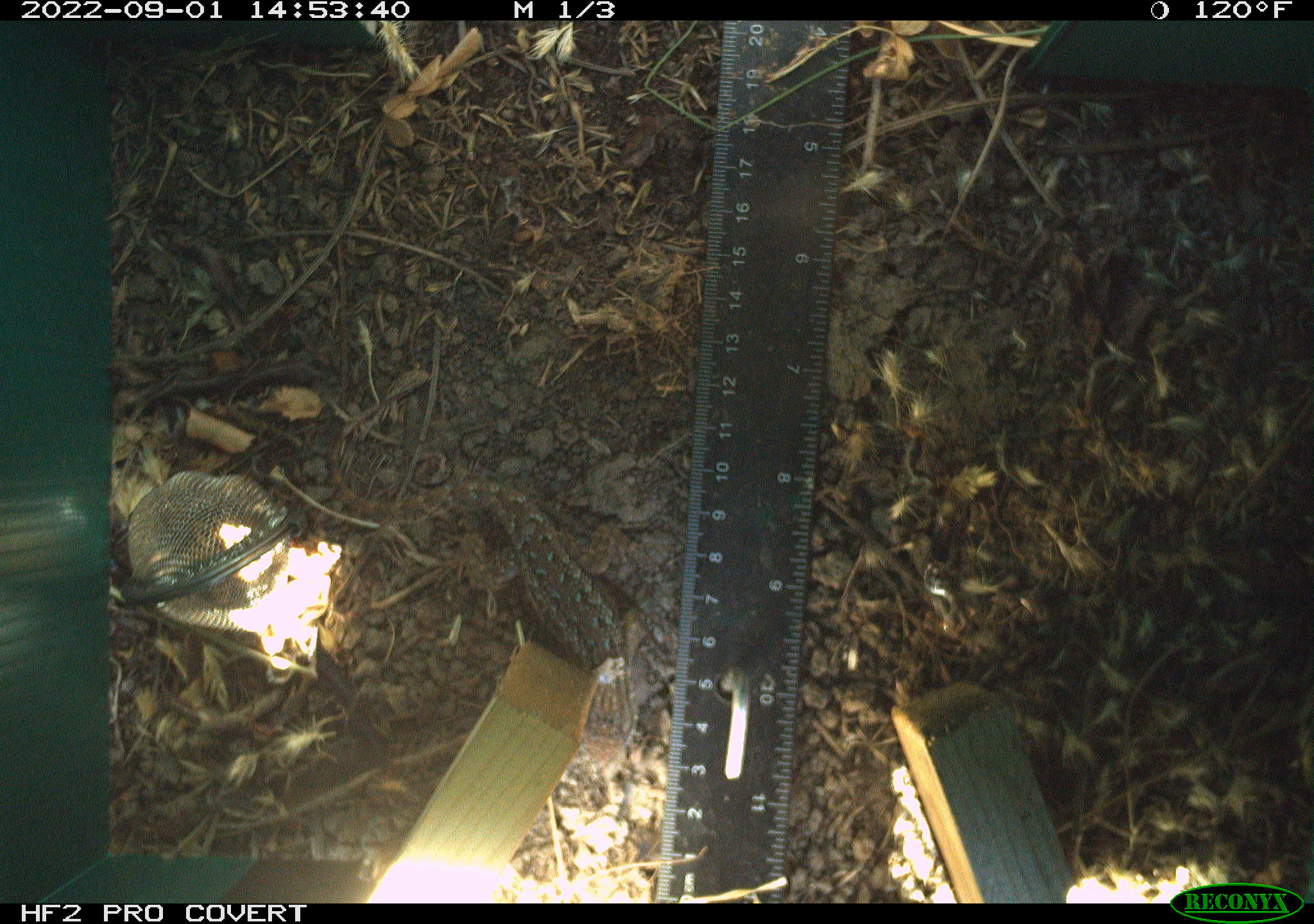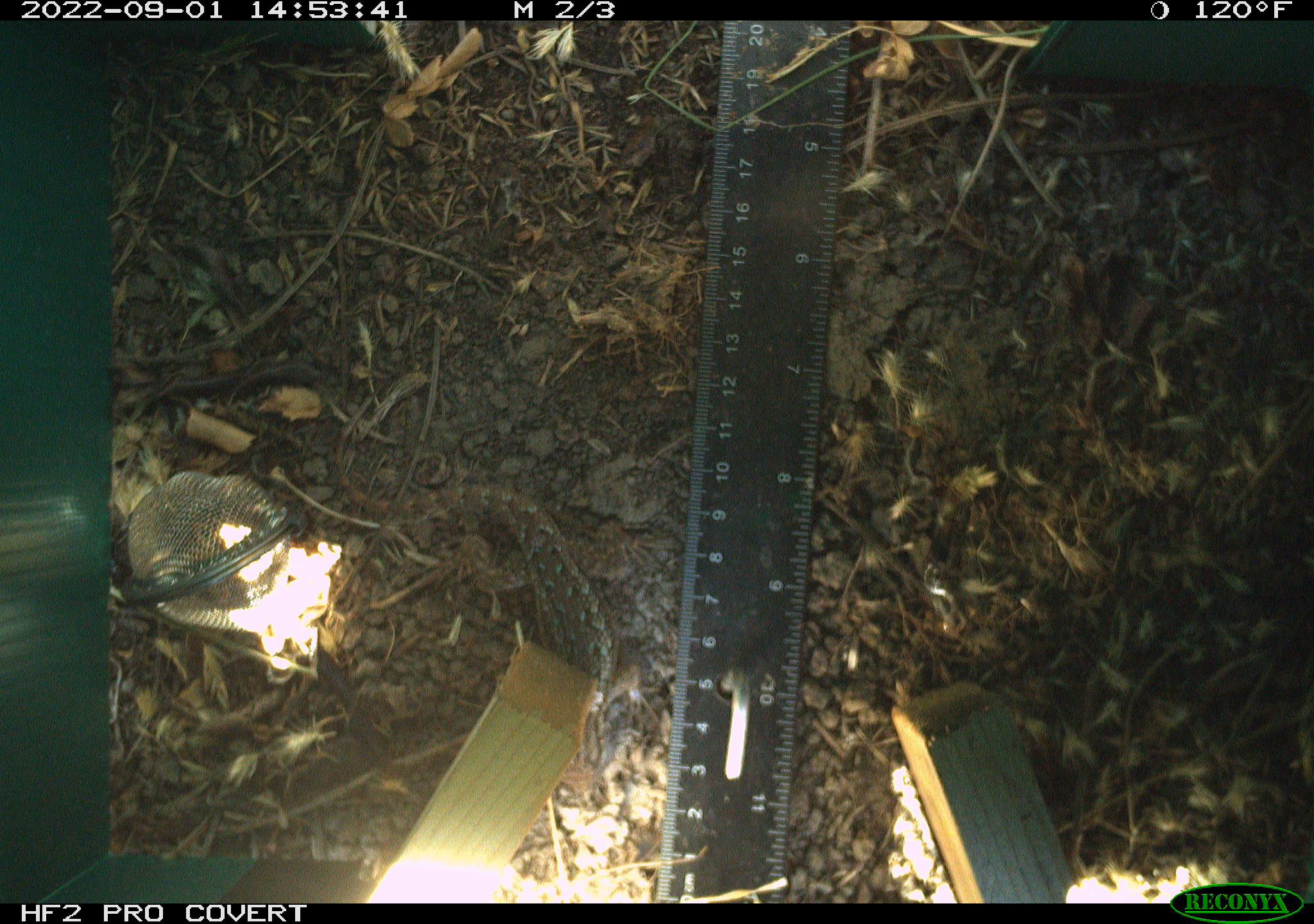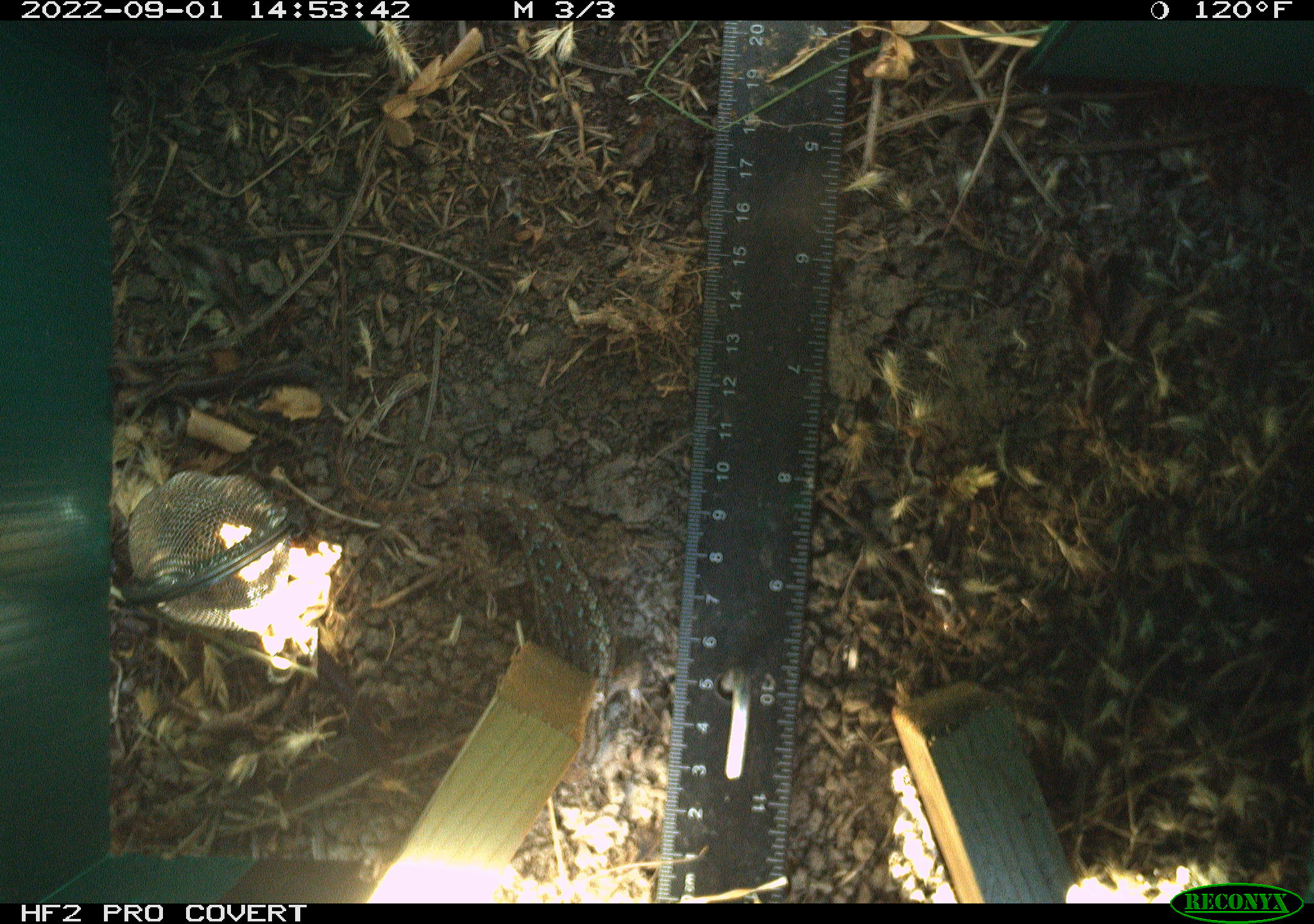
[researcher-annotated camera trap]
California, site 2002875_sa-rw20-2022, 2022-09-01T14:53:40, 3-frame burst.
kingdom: Animalia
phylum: Chordata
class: Reptilia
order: Squamata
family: Phrynosomatidae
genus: Sceloporus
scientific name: Sceloporus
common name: spiny lizards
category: sceloporus species